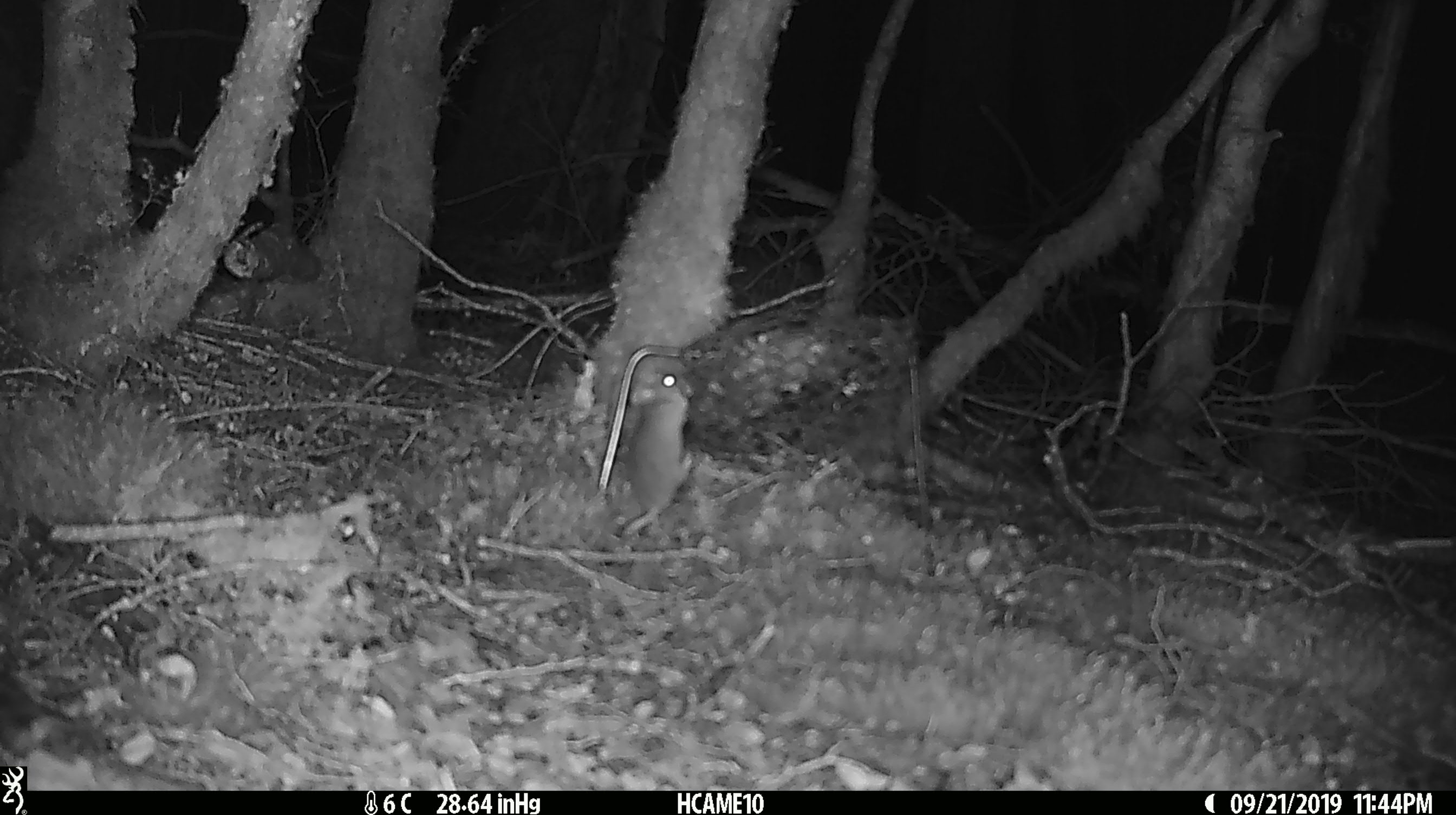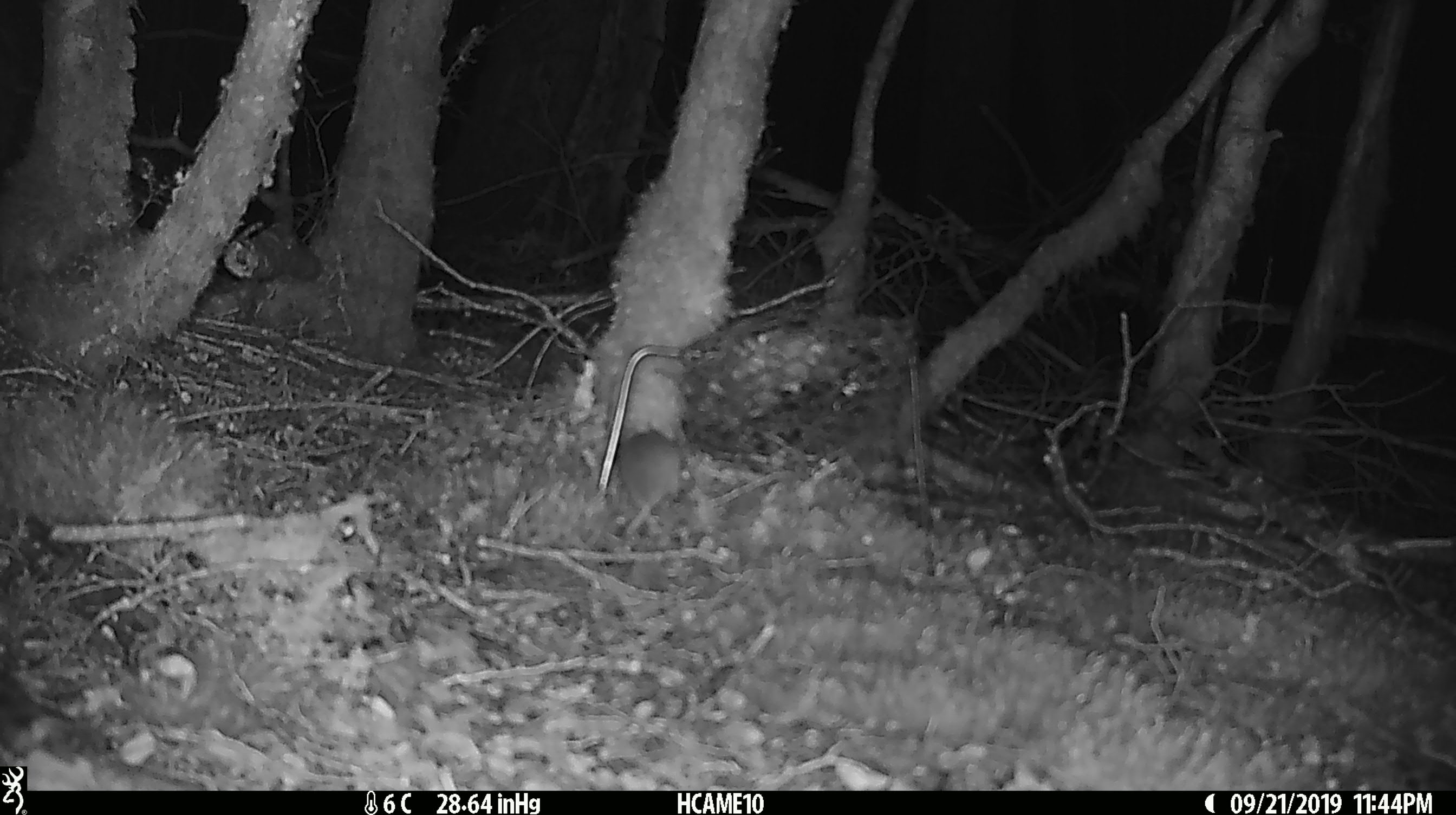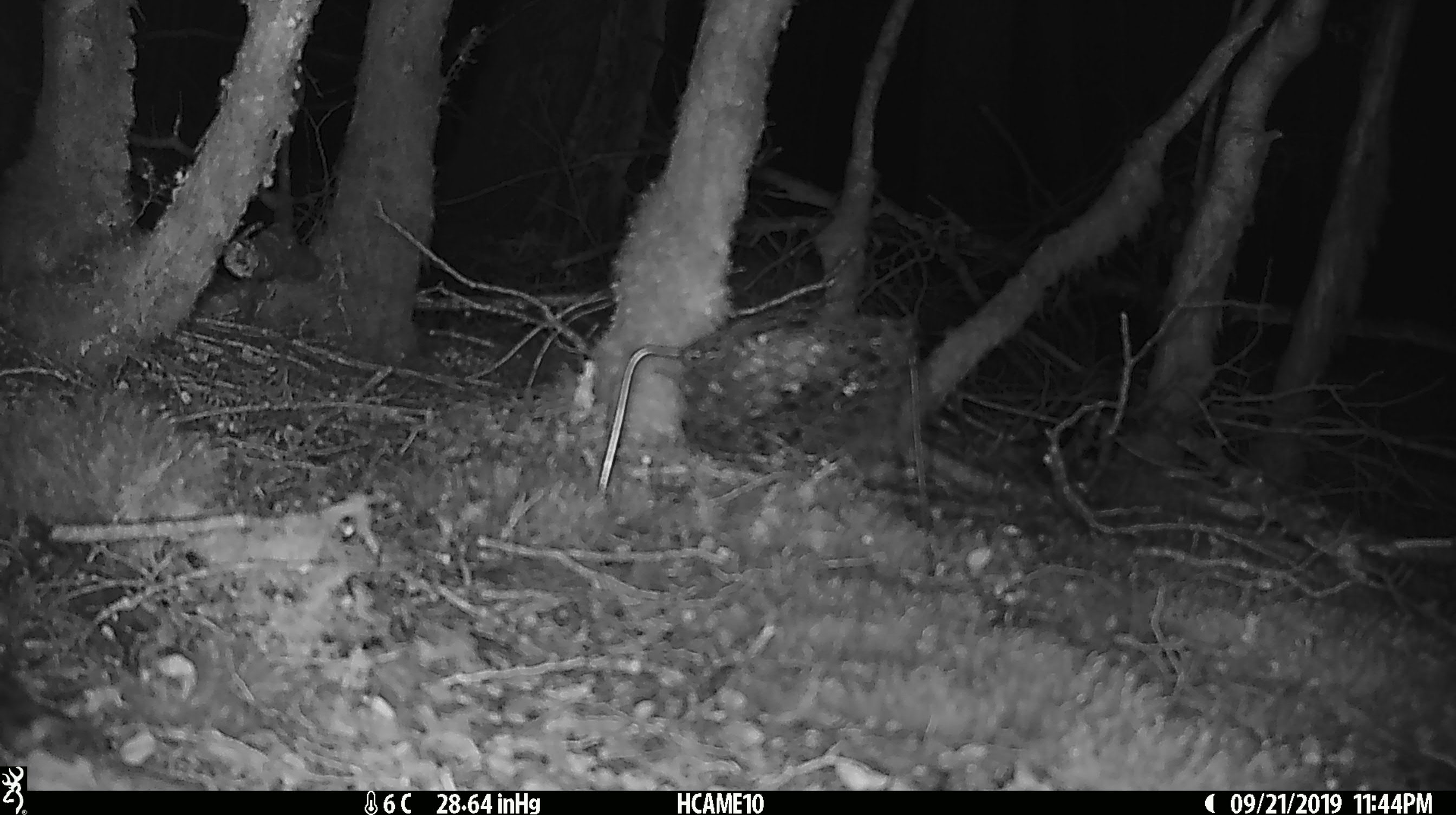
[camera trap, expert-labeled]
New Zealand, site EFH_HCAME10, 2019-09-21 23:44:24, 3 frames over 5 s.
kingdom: Animalia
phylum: Chordata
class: Mammalia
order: Rodentia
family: Muridae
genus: Mus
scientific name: Mus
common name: mouse